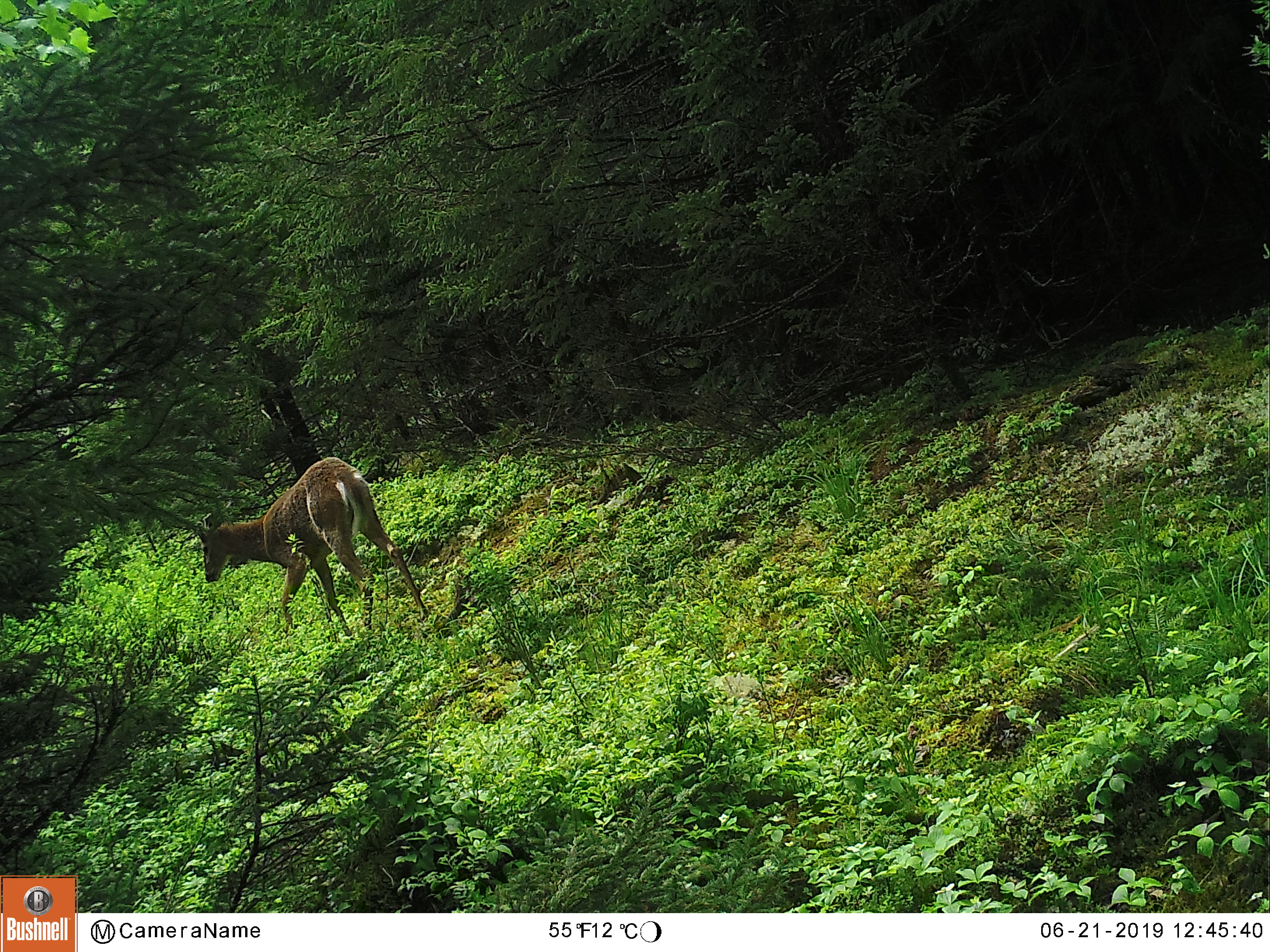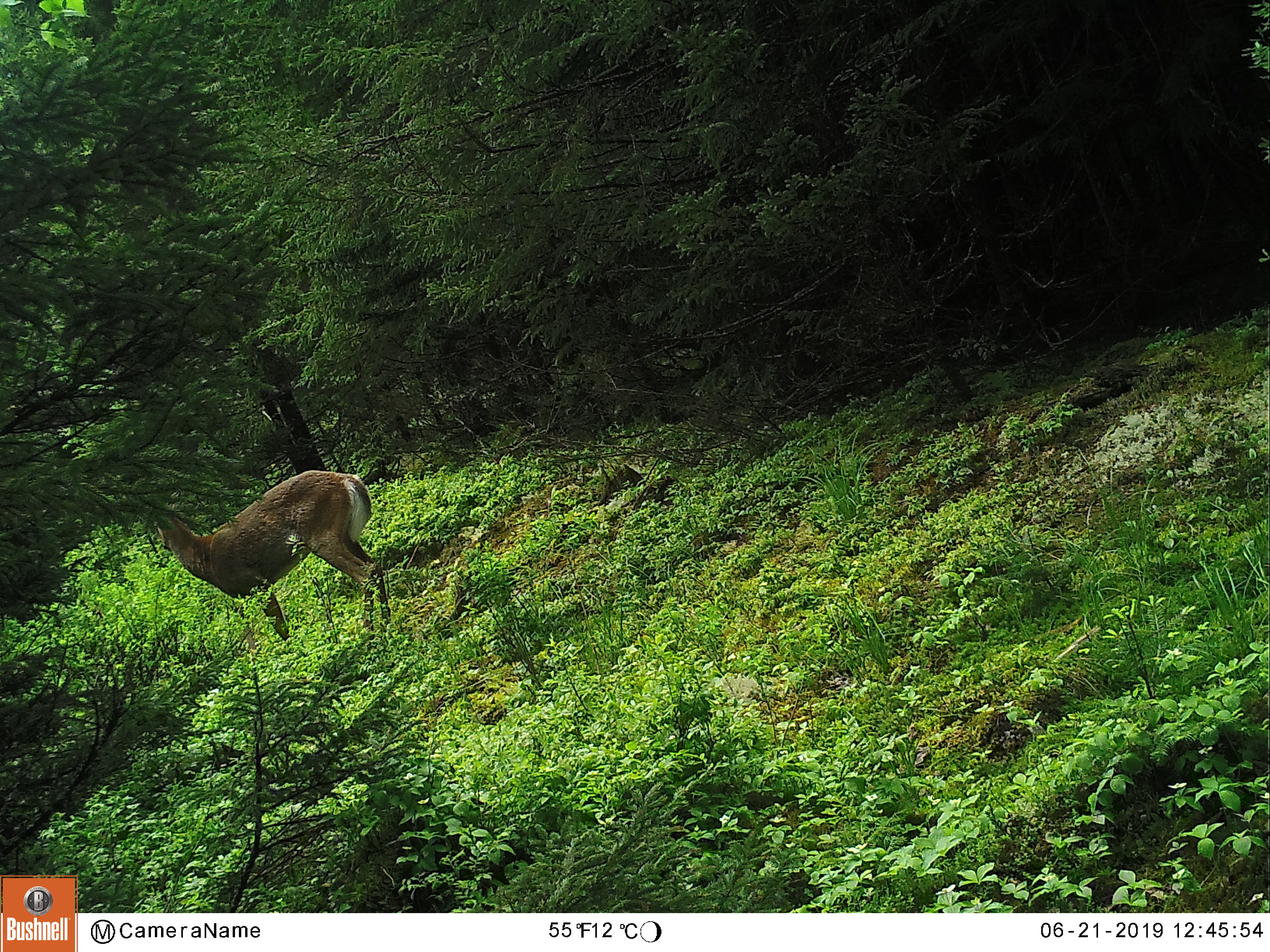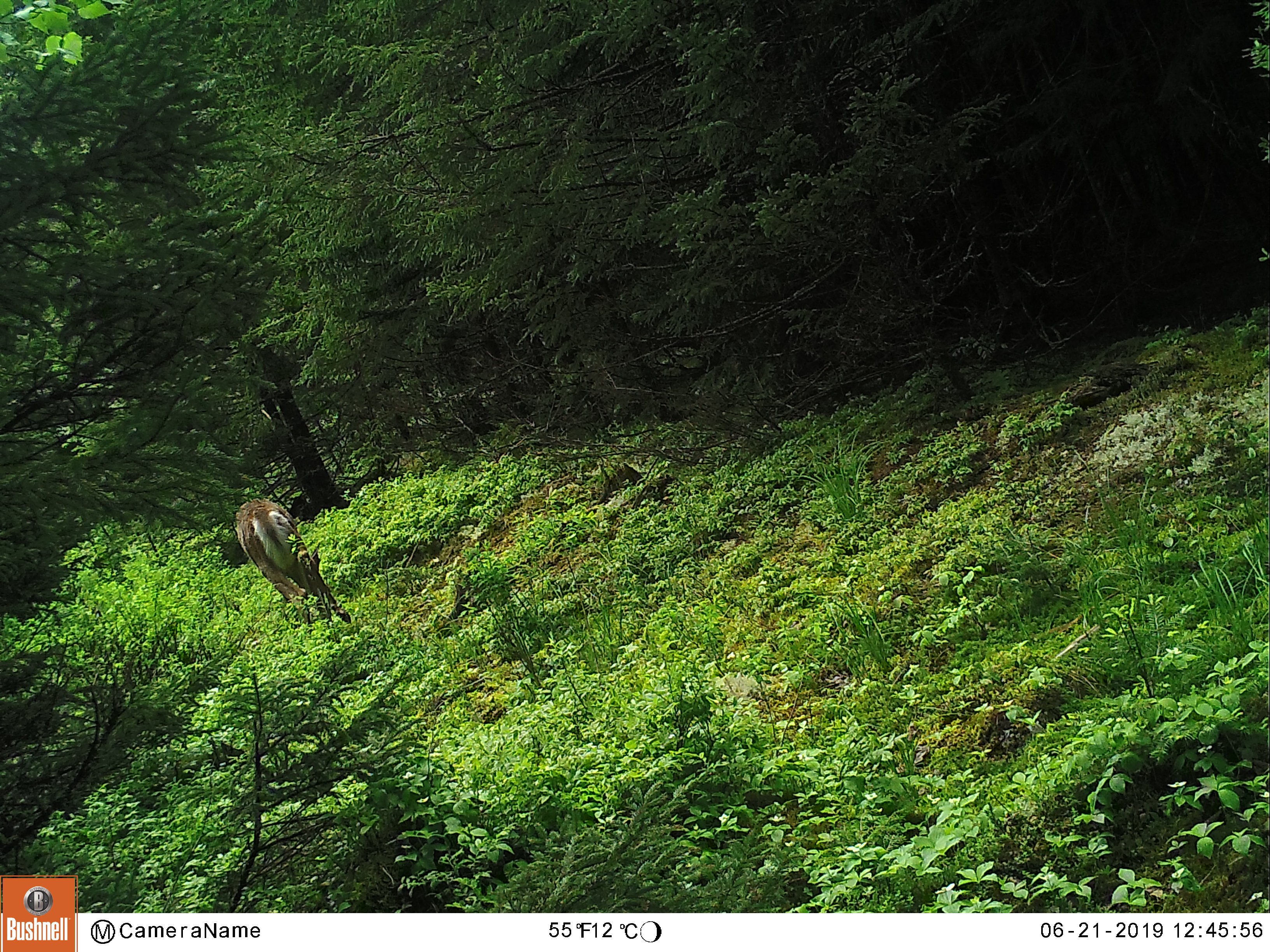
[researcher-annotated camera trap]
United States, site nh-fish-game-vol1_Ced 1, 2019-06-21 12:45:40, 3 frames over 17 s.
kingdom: Animalia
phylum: Chordata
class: Mammalia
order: Artiodactyla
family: Cervidae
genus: Odocoileus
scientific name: Odocoileus virginianus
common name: white-tailed deer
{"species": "white-tailed deer (Odocoileus virginianus)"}